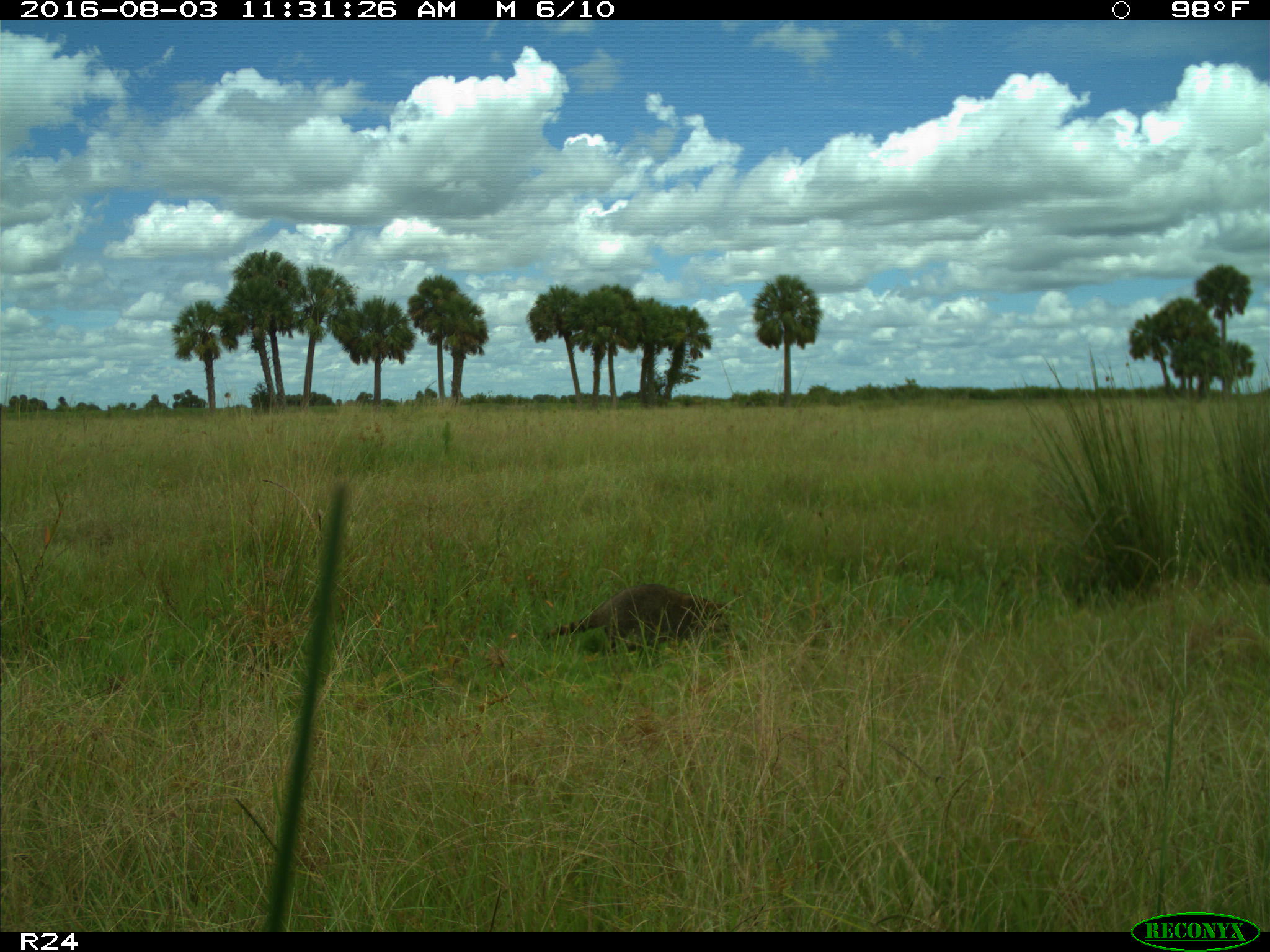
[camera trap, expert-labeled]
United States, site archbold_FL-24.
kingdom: Animalia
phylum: Chordata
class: Mammalia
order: Carnivora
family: Procyonidae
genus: Procyon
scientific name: Procyon lotor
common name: common raccoon